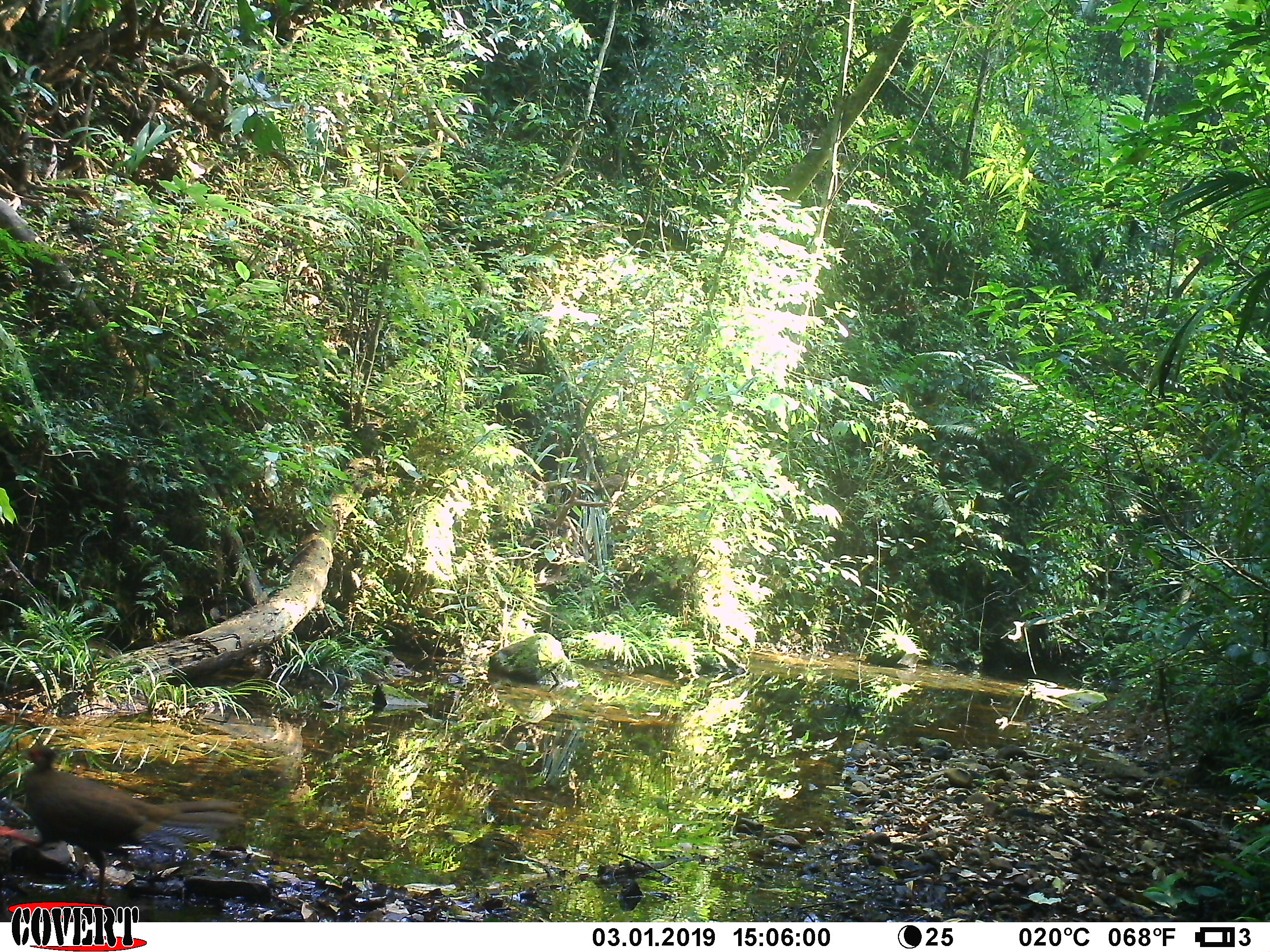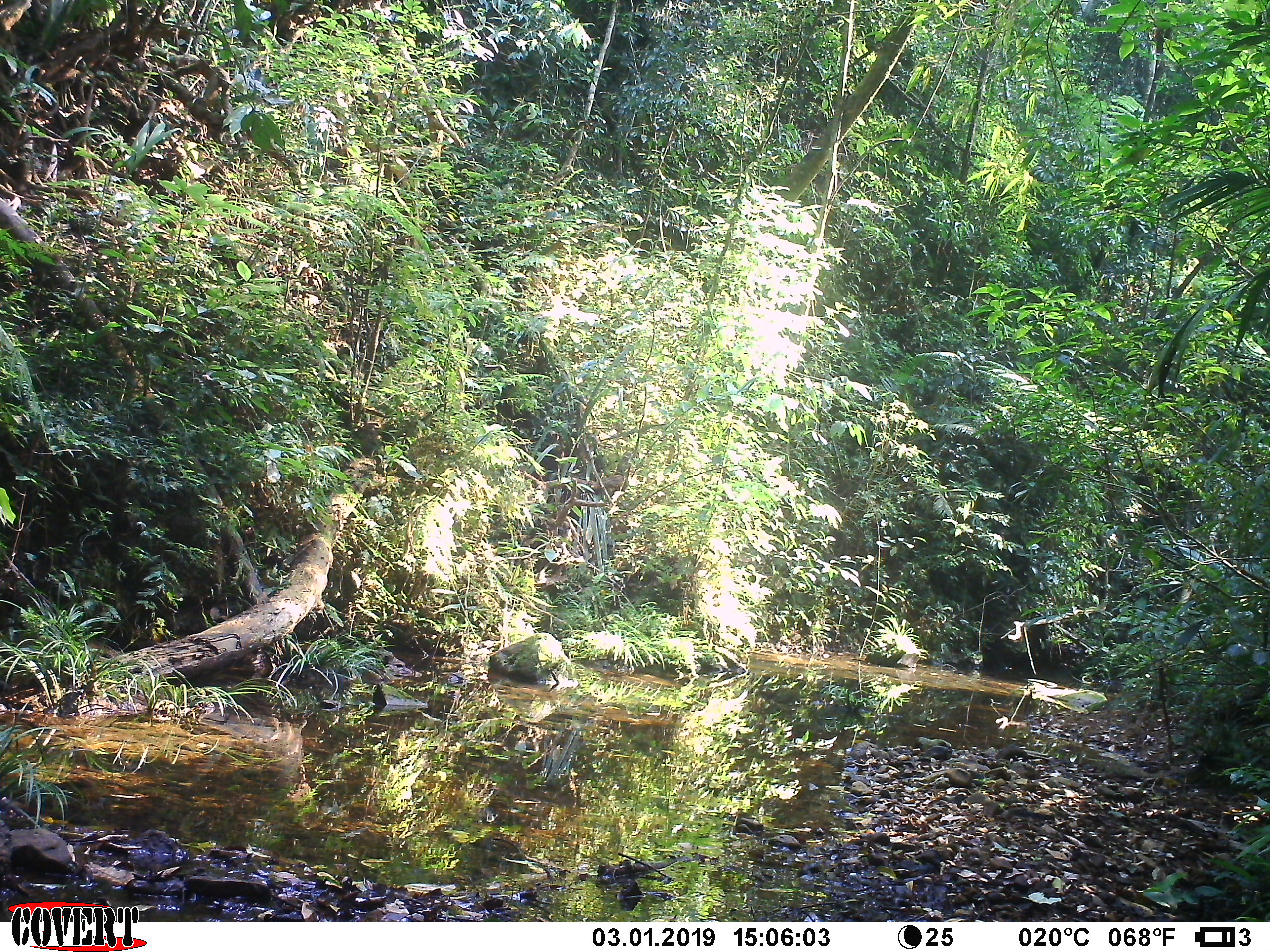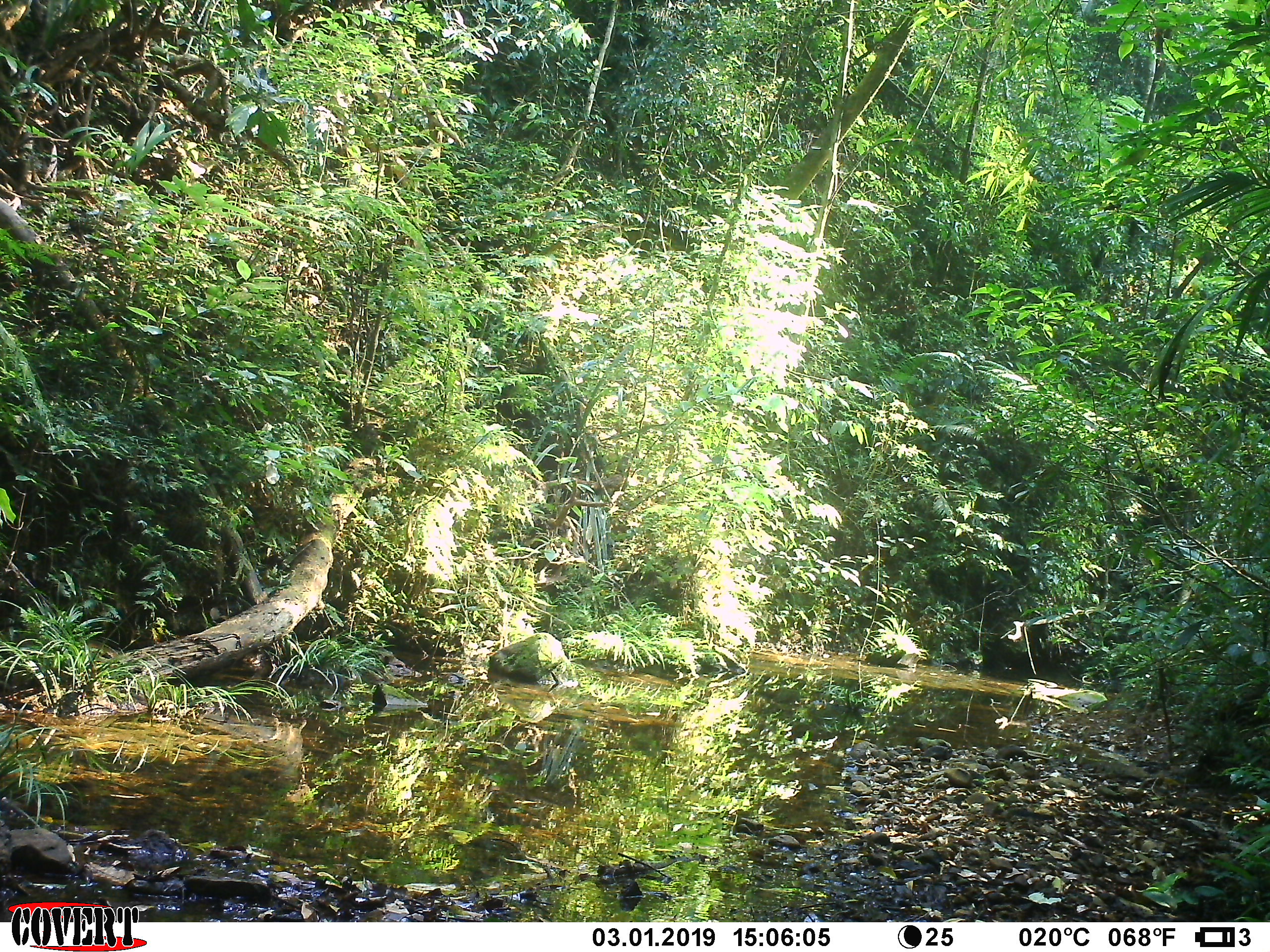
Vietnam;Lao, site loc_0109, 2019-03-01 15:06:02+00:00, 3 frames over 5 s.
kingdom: Animalia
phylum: Chordata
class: Aves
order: Galliformes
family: Phasianidae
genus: Lophura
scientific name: Lophura nycthemera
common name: silver pheasant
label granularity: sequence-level